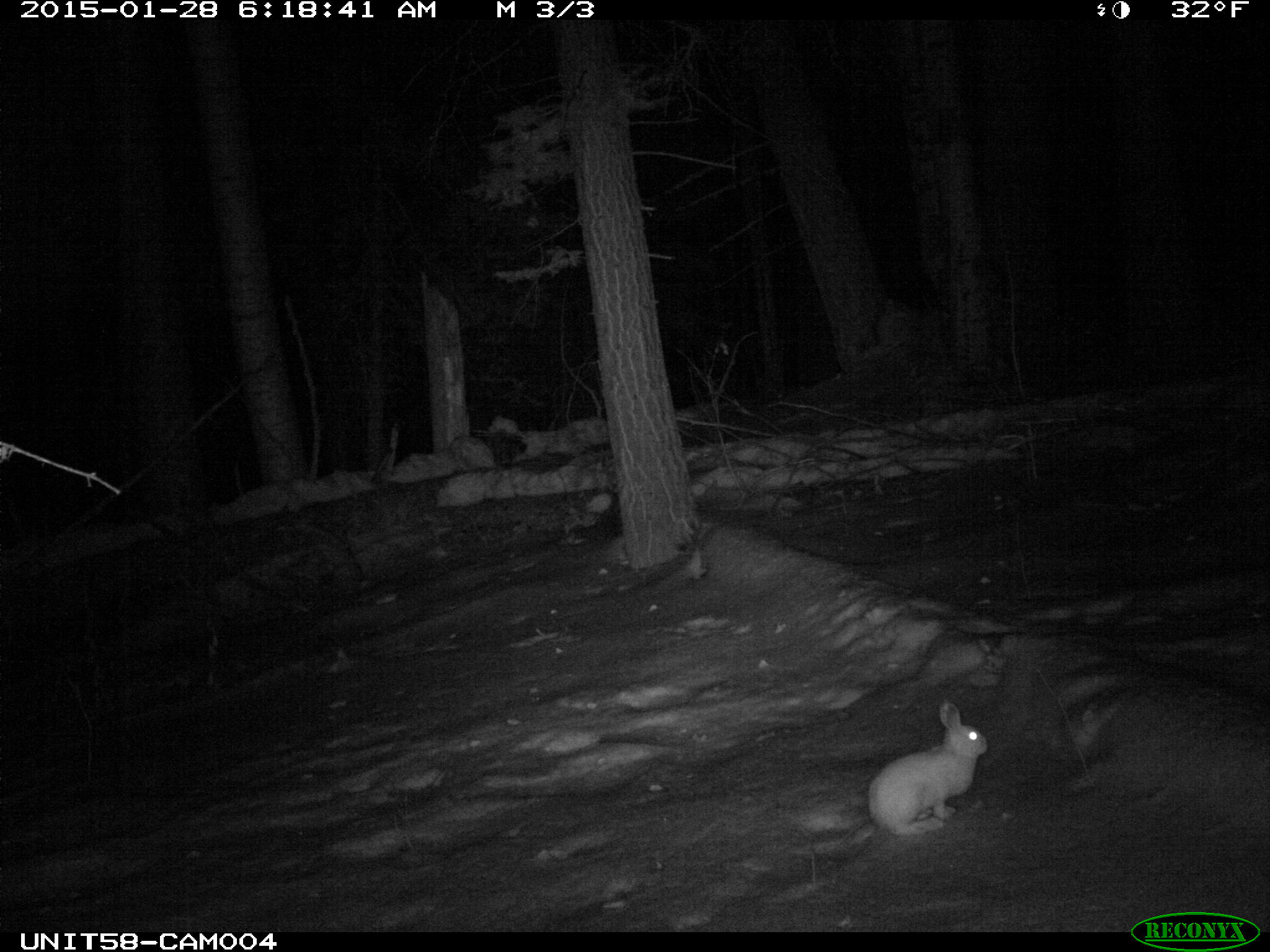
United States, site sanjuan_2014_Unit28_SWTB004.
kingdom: Animalia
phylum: Chordata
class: Mammalia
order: Lagomorpha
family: Leporidae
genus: Lepus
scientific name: Lepus americanus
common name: snowshoe hare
Lepus americanus (snowshoe hare).